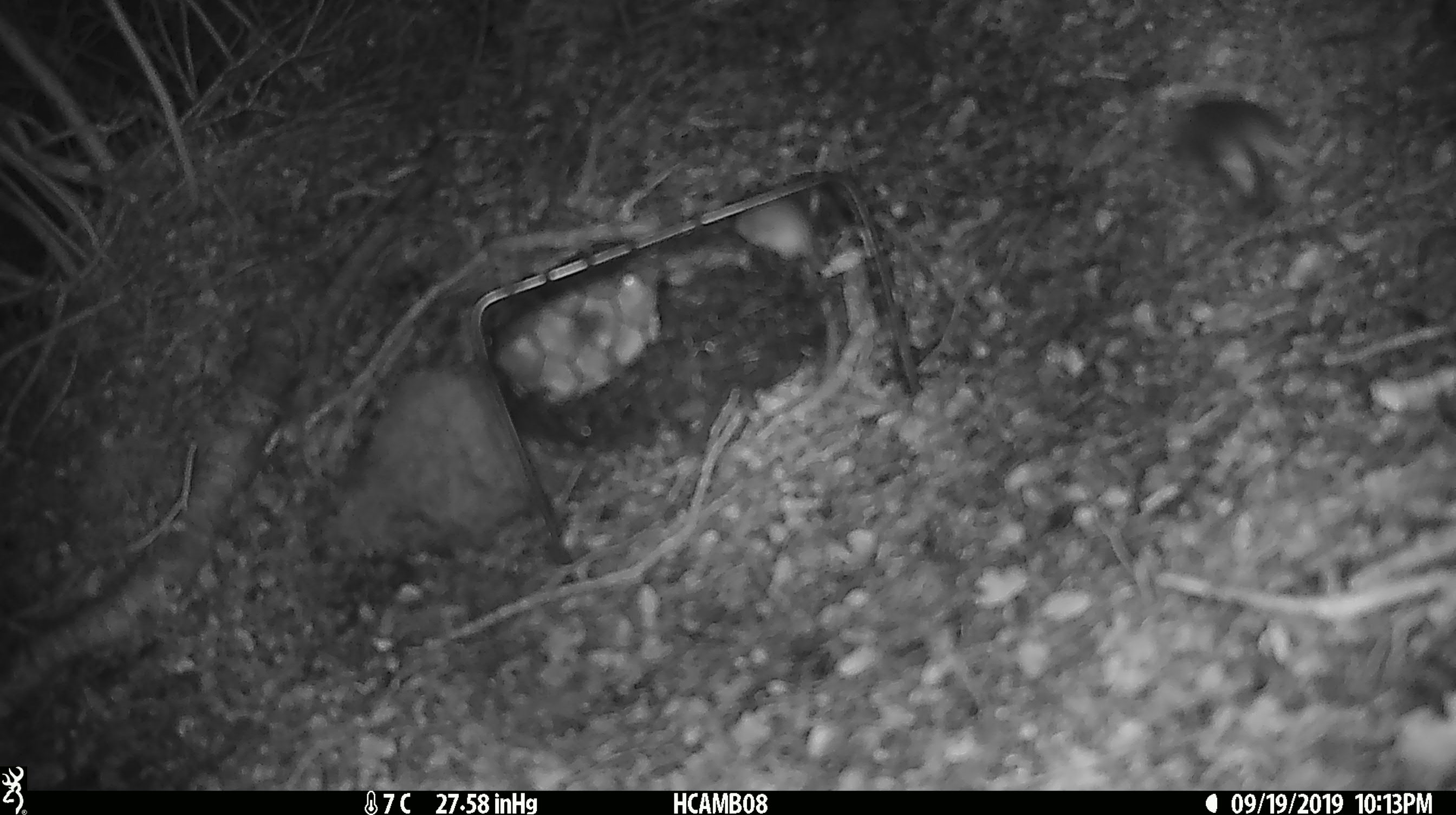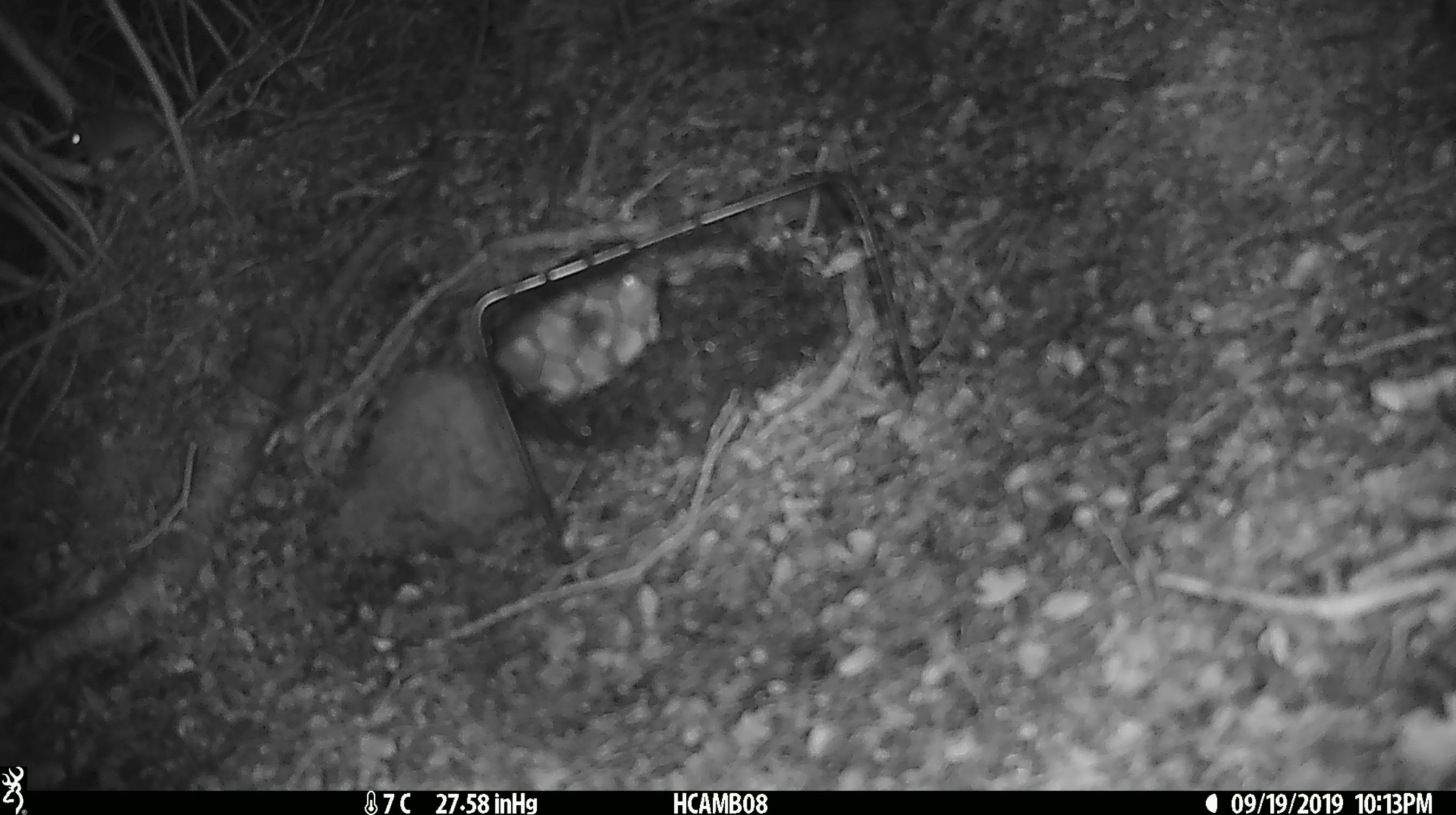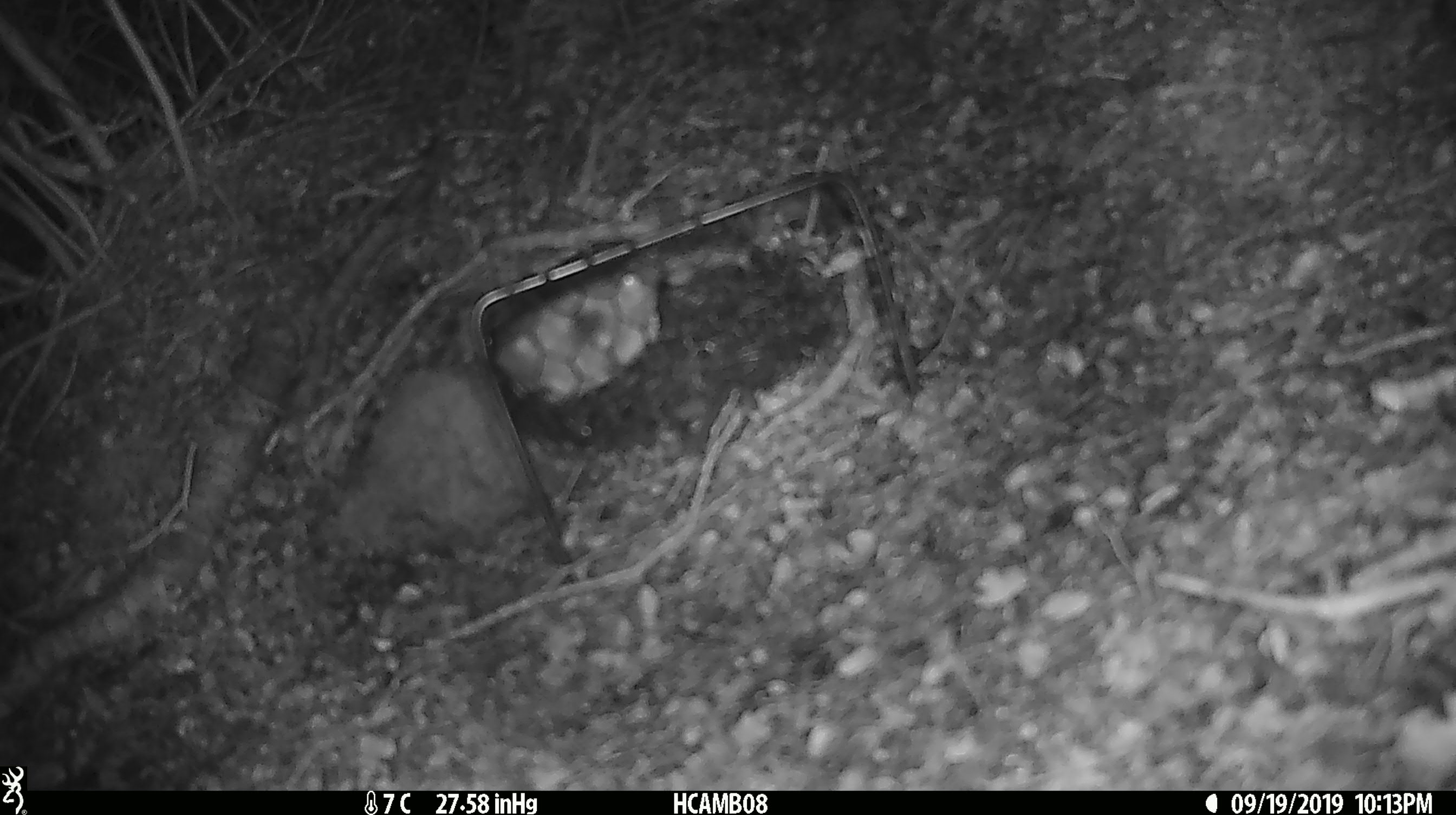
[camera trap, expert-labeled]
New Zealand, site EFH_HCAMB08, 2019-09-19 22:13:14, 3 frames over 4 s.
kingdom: Animalia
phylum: Chordata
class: Mammalia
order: Rodentia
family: Muridae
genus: Mus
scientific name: Mus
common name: mouse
Mouse (Mus).